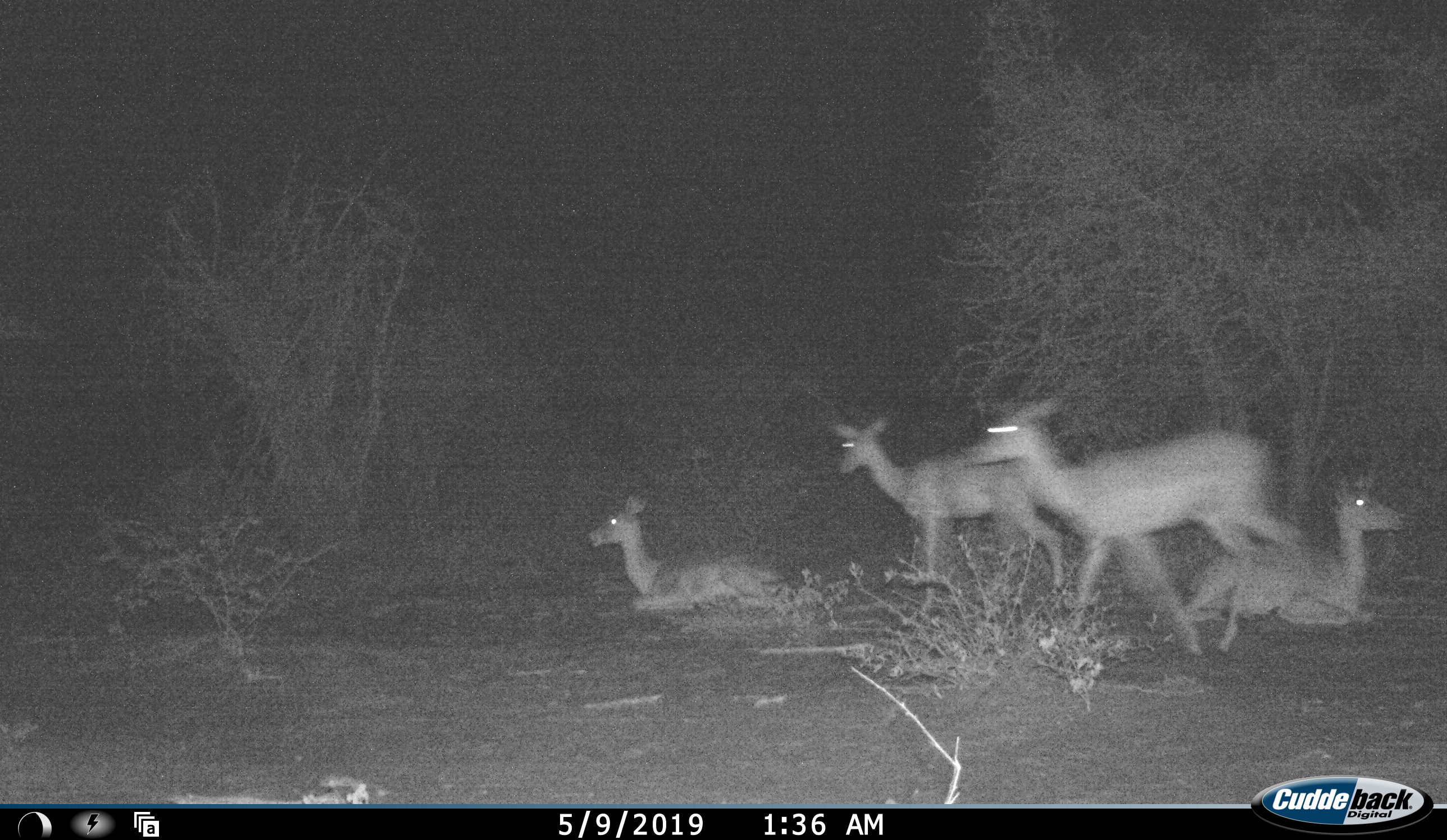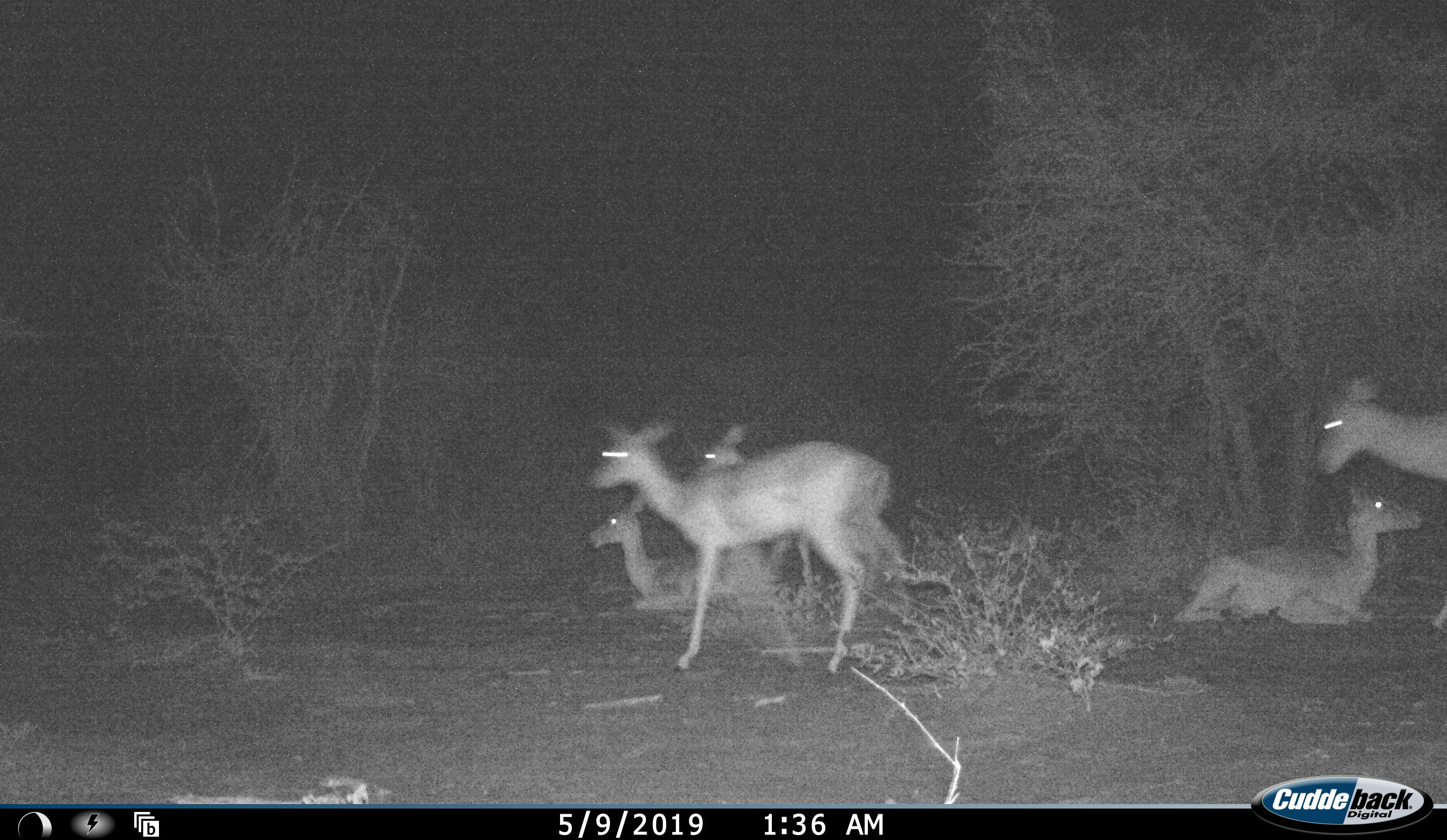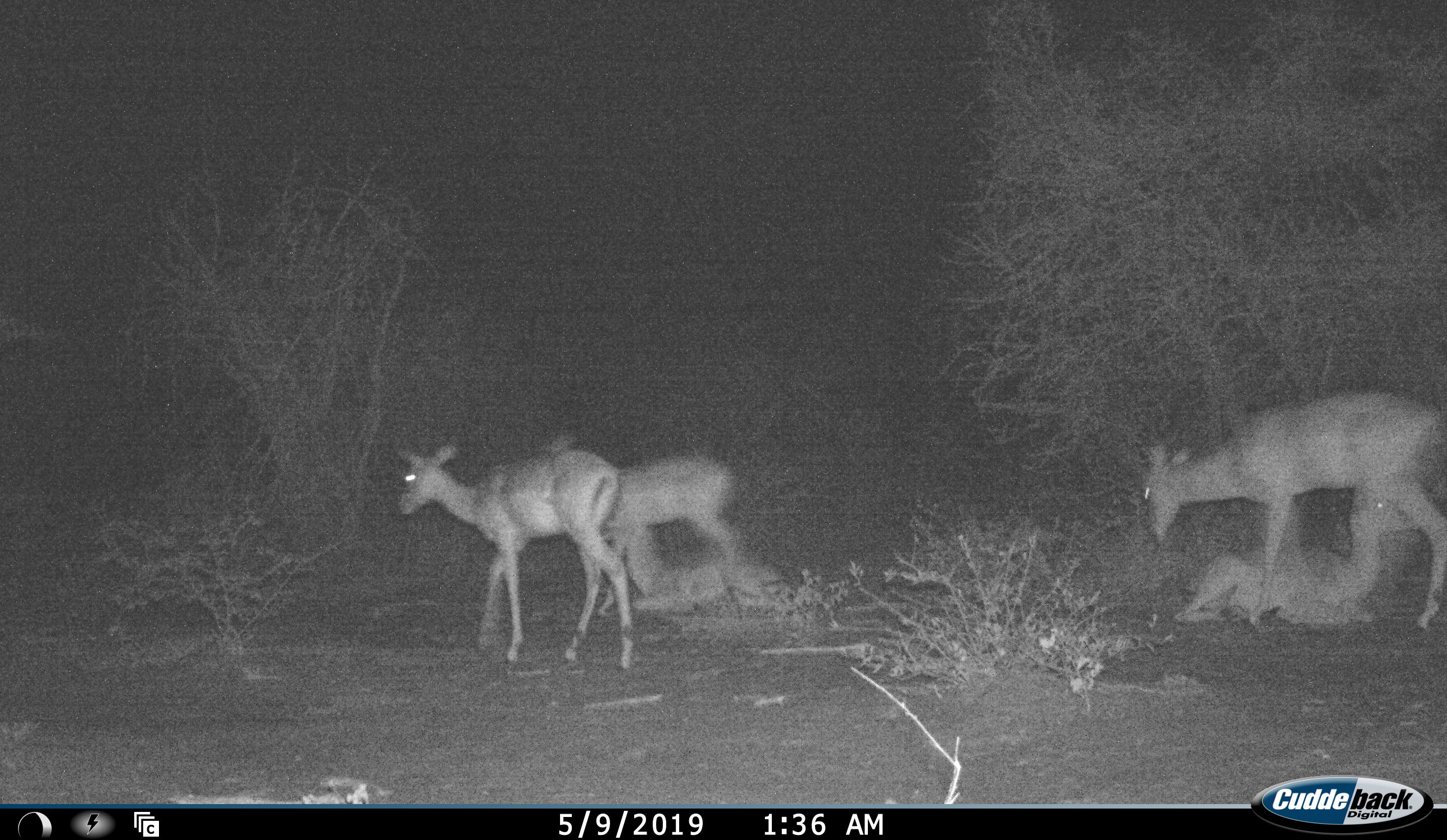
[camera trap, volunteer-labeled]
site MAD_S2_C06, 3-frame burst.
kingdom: Animalia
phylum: Chordata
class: Mammalia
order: Artiodactyla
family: Bovidae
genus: Aepyceros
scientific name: Aepyceros melampus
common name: impala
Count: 5.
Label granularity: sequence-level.